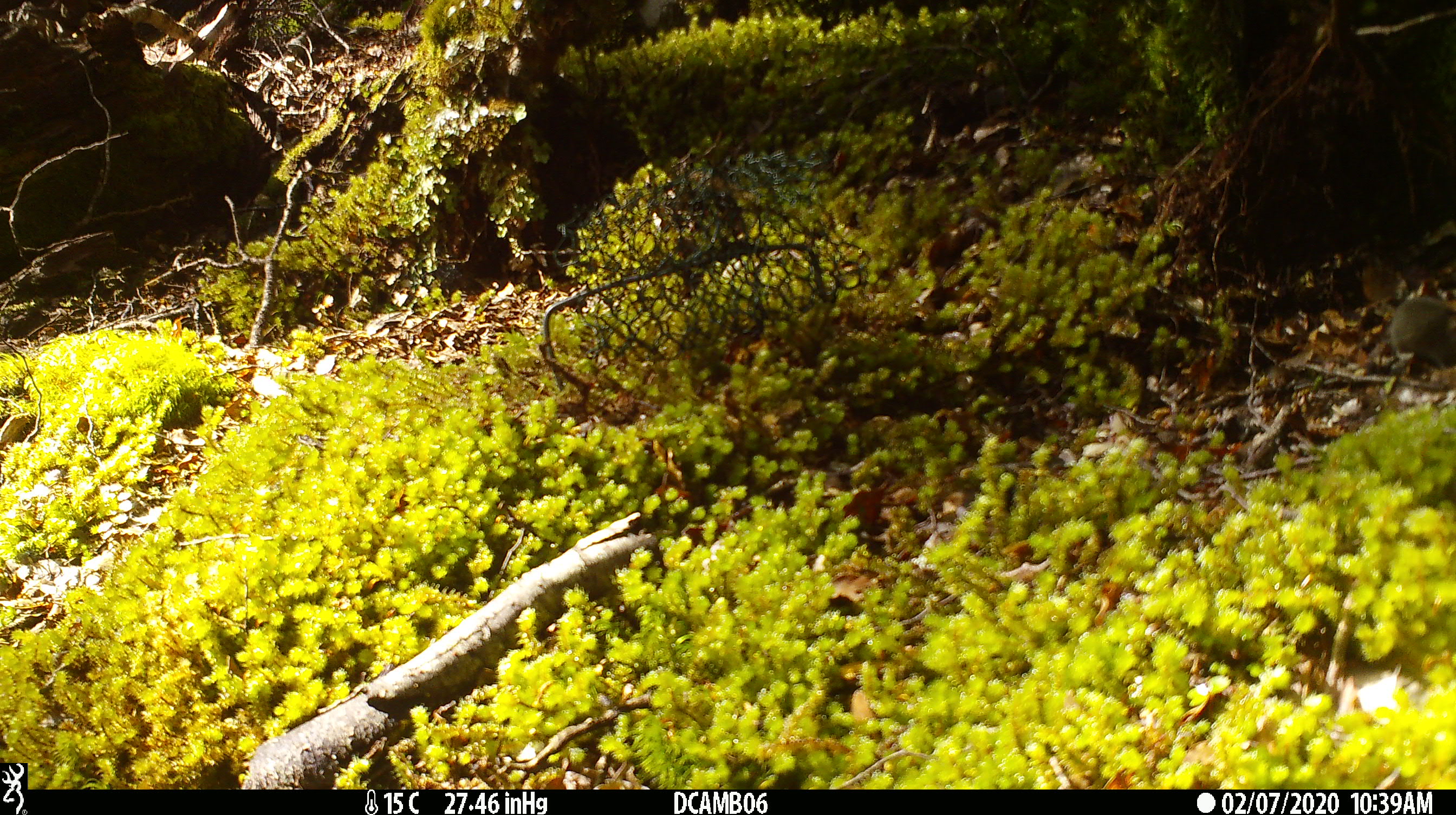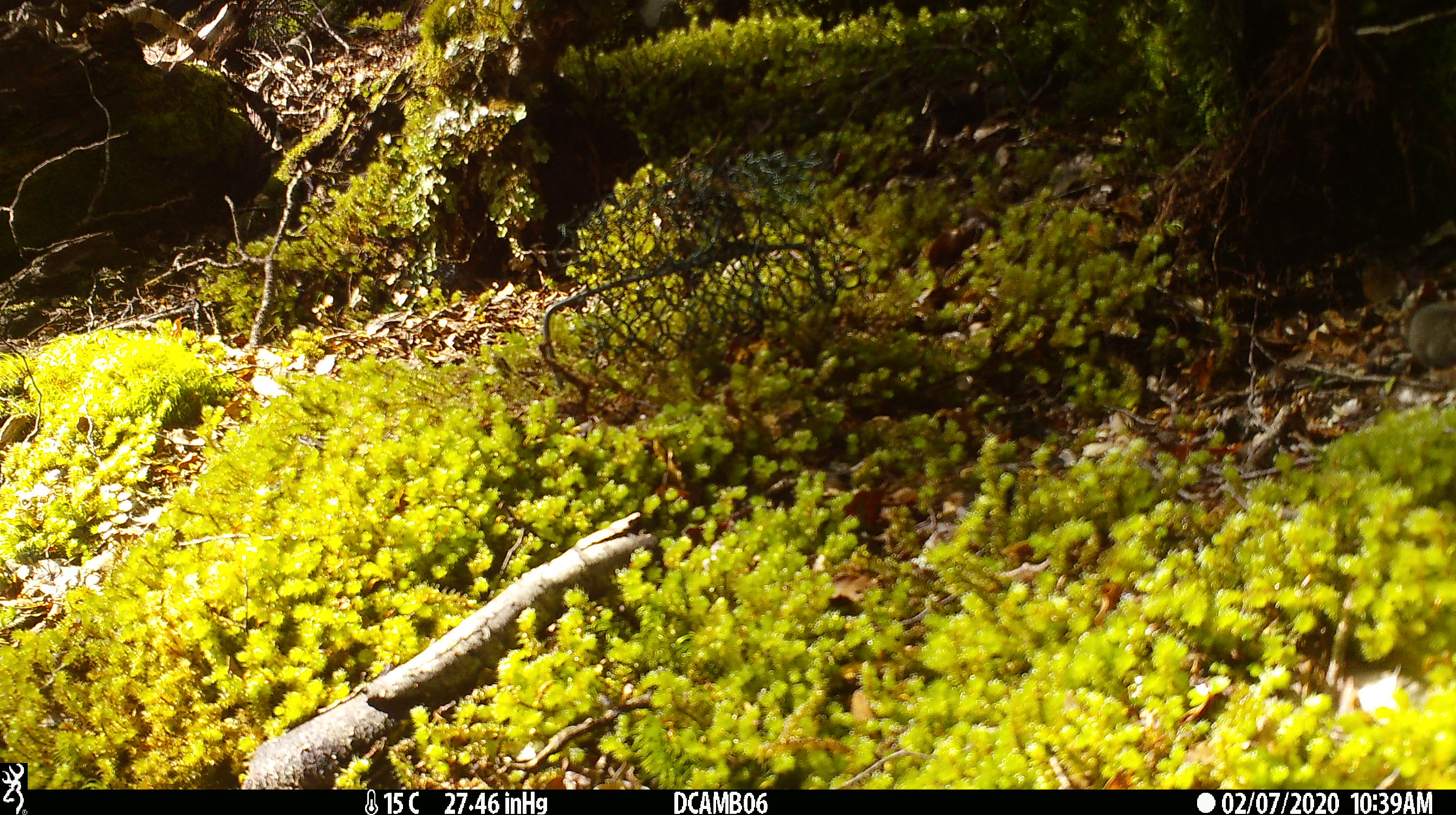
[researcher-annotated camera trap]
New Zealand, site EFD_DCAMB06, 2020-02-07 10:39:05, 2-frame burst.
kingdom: Animalia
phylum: Chordata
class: Mammalia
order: Rodentia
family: Muridae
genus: Mus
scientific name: Mus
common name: mouse